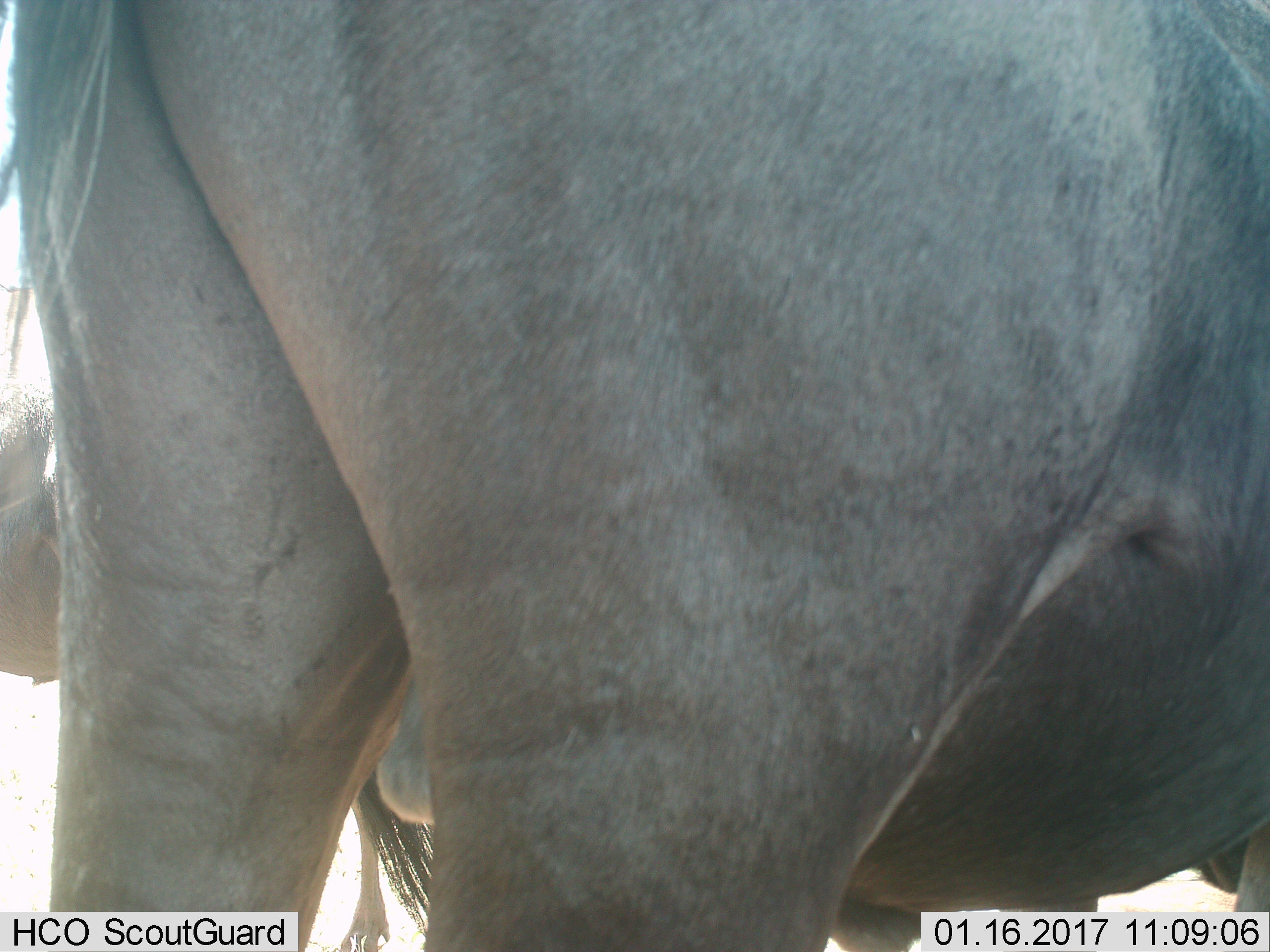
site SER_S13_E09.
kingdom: Animalia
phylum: Chordata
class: Mammalia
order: Artiodactyla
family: Bovidae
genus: Connochaetes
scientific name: Connochaetes taurinus taurinus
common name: blue wildebeest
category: wildebeestblue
Wildebeestblue (blue wildebeest) (Connochaetes taurinus taurinus), count 2. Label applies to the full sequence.